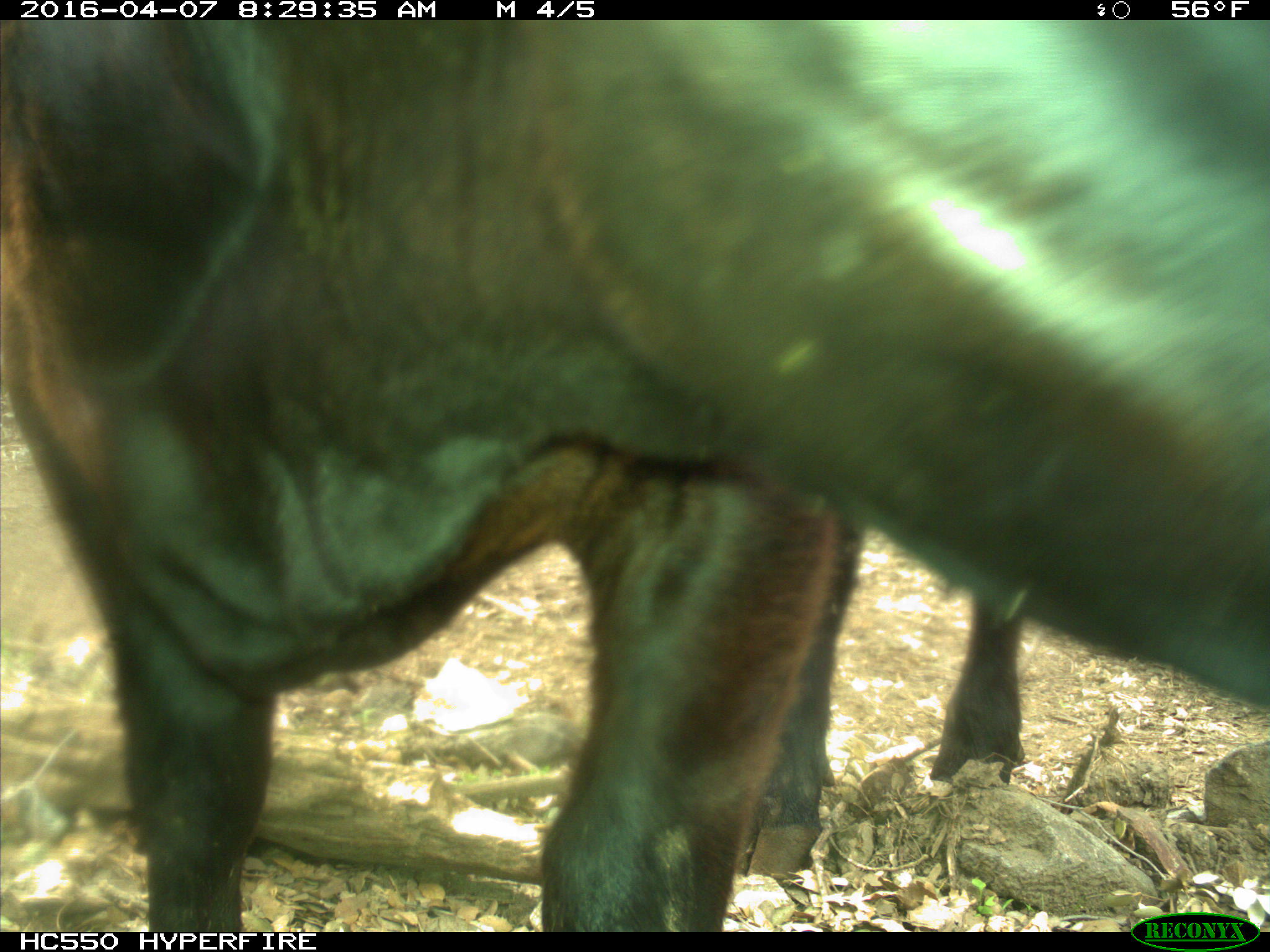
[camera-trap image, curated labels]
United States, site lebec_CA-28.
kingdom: Animalia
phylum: Chordata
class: Mammalia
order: Artiodactyla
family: Bovidae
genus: Bos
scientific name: Bos taurus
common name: domestic cow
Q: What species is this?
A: Bos taurus (domestic cow).